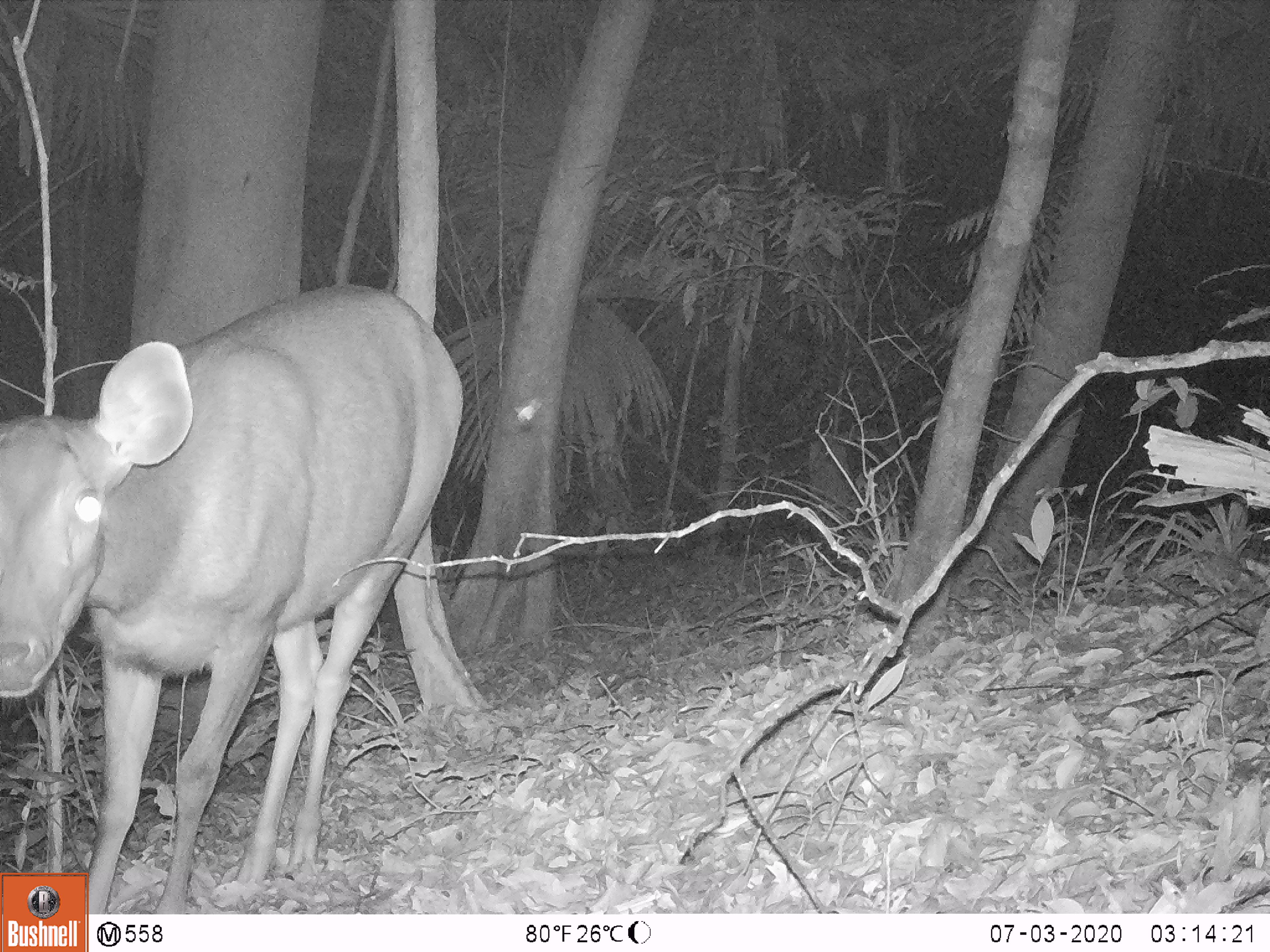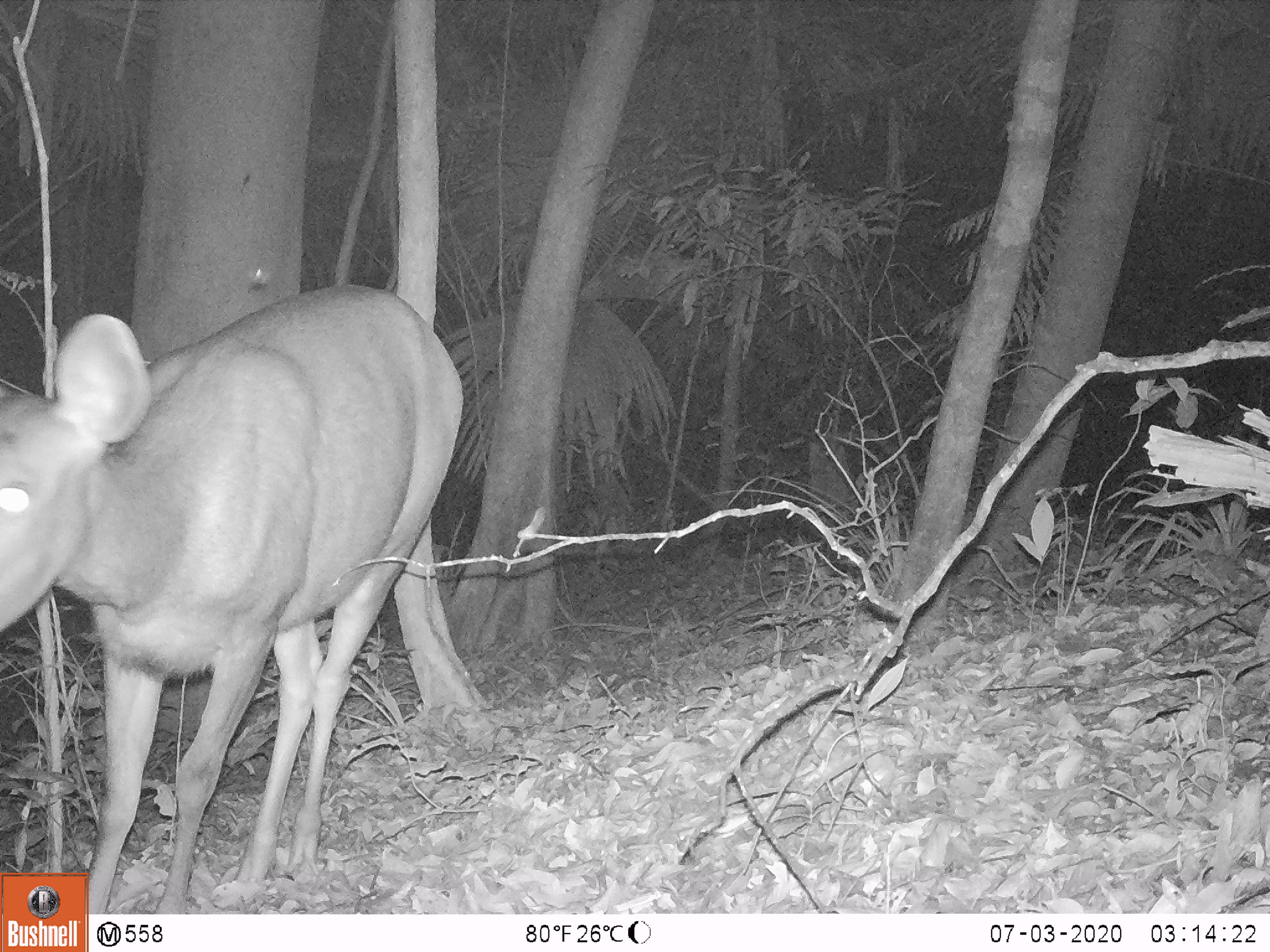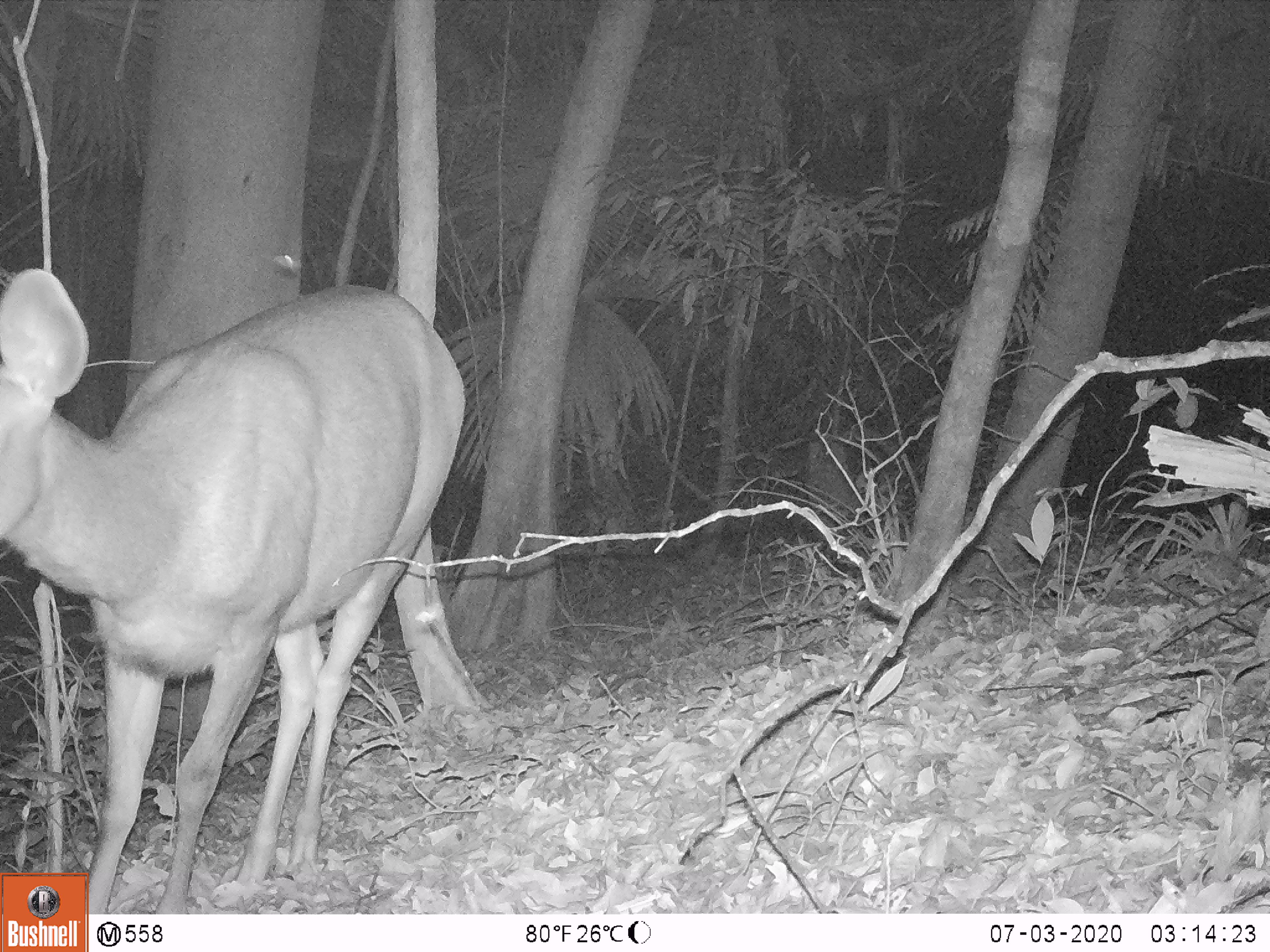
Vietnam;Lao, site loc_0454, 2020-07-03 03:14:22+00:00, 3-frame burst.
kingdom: Animalia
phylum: Chordata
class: Mammalia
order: Artiodactyla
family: Cervidae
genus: Rusa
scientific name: Rusa unicolor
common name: sambar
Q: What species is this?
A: Sambar (Rusa unicolor).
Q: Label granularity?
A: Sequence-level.